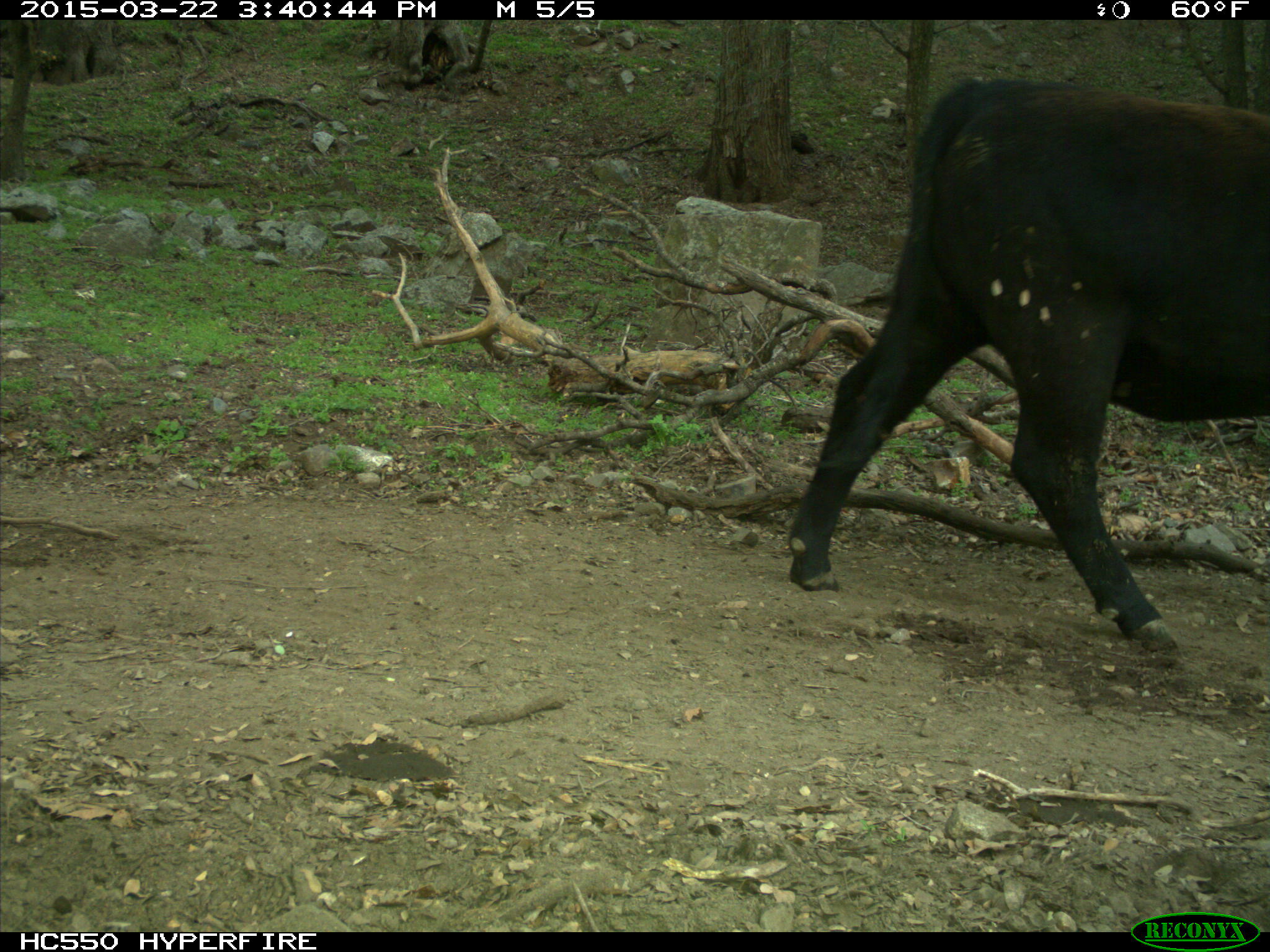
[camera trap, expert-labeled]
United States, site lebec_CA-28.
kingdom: Animalia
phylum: Chordata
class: Mammalia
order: Artiodactyla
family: Bovidae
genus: Bos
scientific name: Bos taurus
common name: domestic cow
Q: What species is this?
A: Bos taurus (domestic cow).